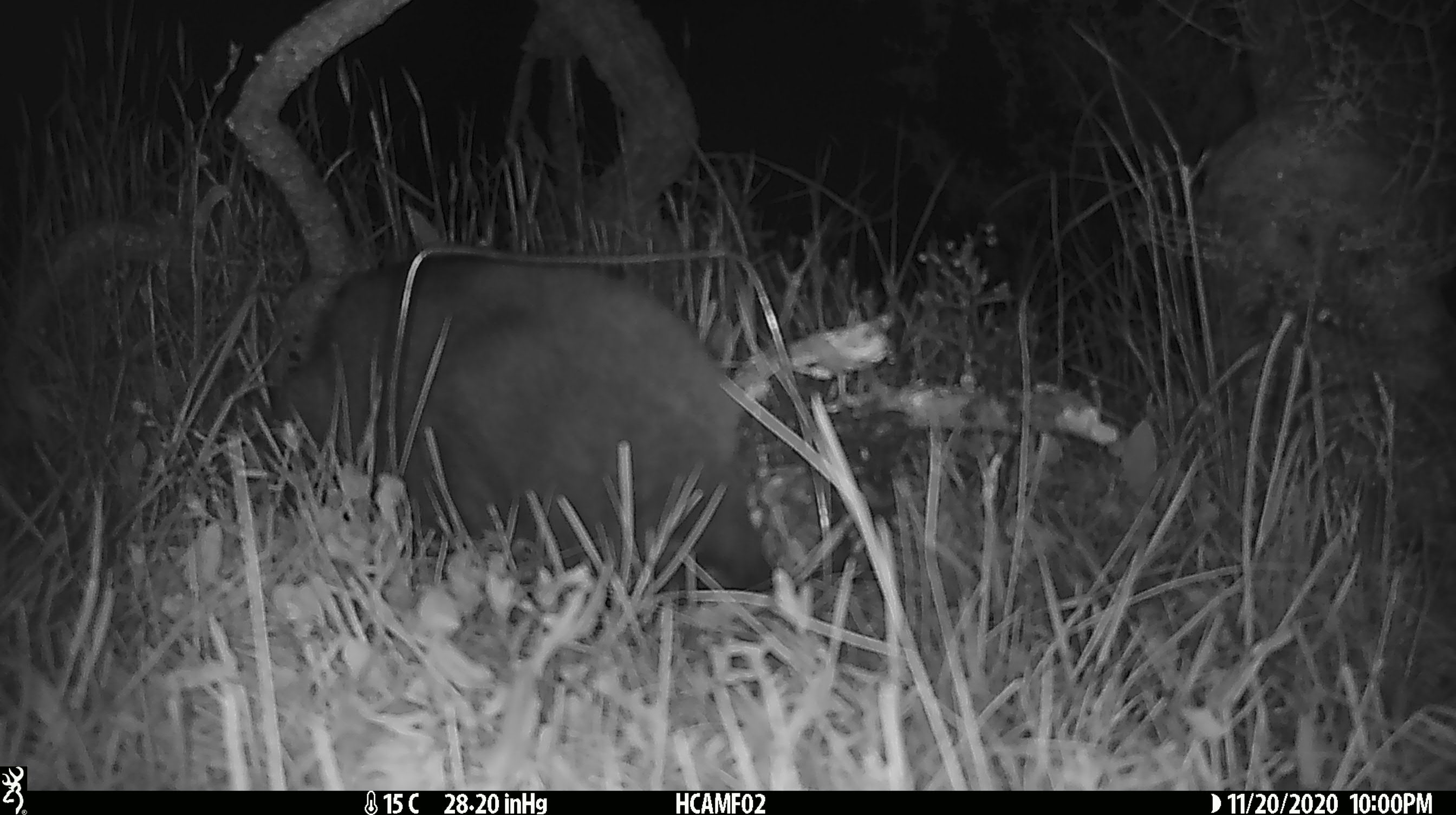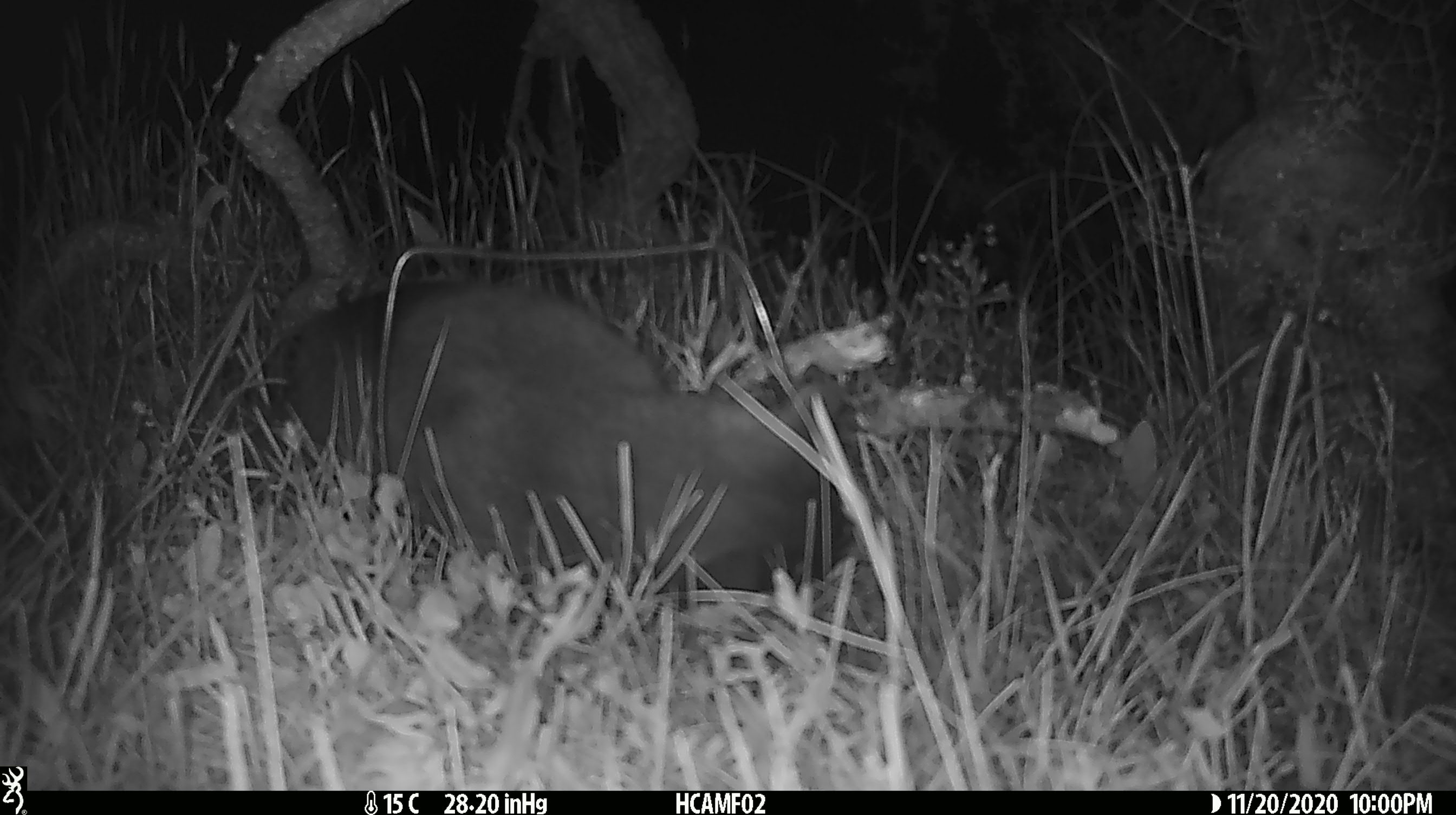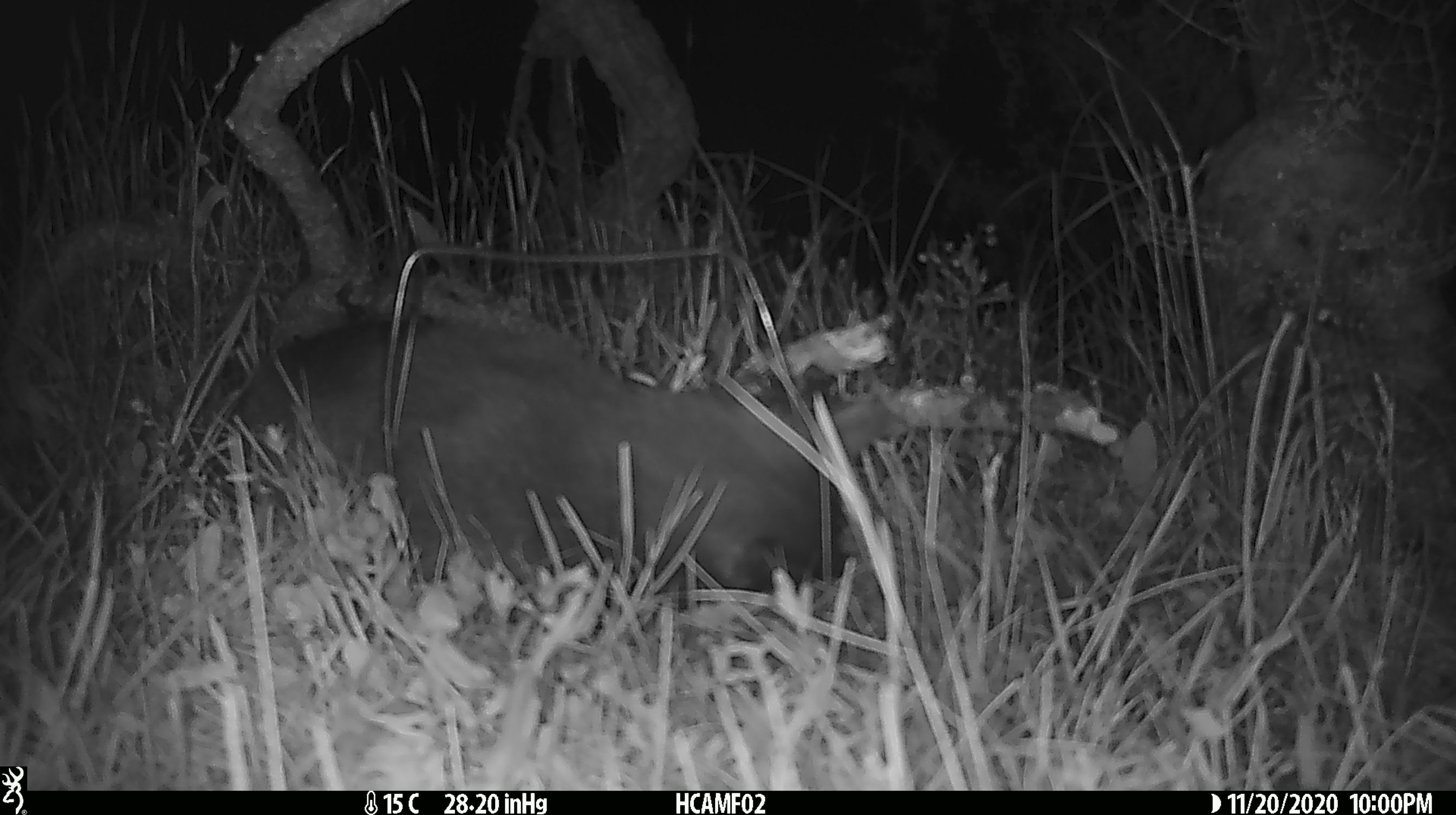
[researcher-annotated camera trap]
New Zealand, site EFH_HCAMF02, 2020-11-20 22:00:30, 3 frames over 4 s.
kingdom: Animalia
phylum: Chordata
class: Mammalia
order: Carnivora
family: Felidae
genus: Felis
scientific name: Felis catus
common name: domestic cat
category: cat